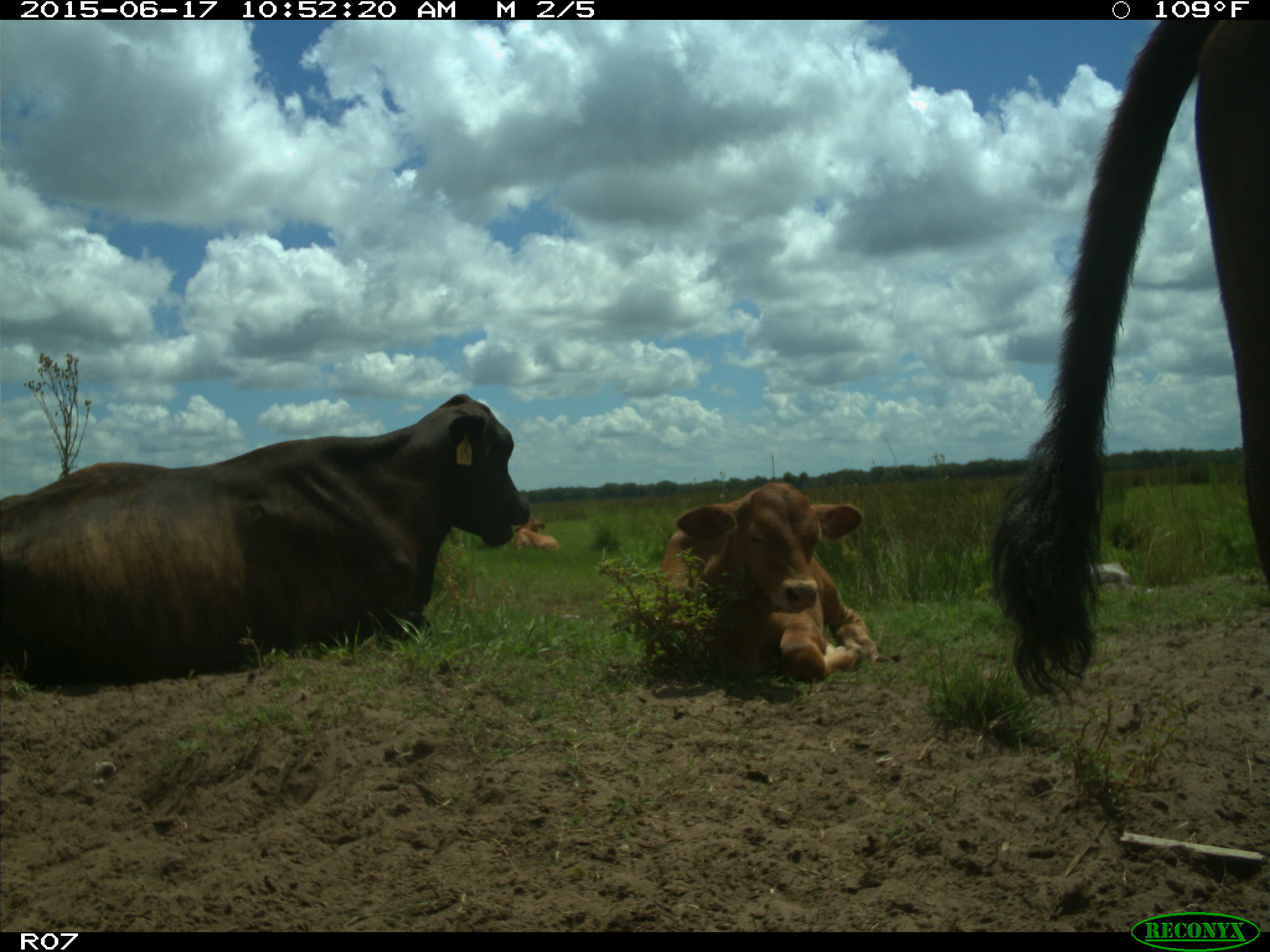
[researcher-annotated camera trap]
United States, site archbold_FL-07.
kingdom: Animalia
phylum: Chordata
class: Mammalia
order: Artiodactyla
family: Bovidae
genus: Bos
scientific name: Bos taurus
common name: domestic cow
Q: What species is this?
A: Bos taurus (domestic cow).